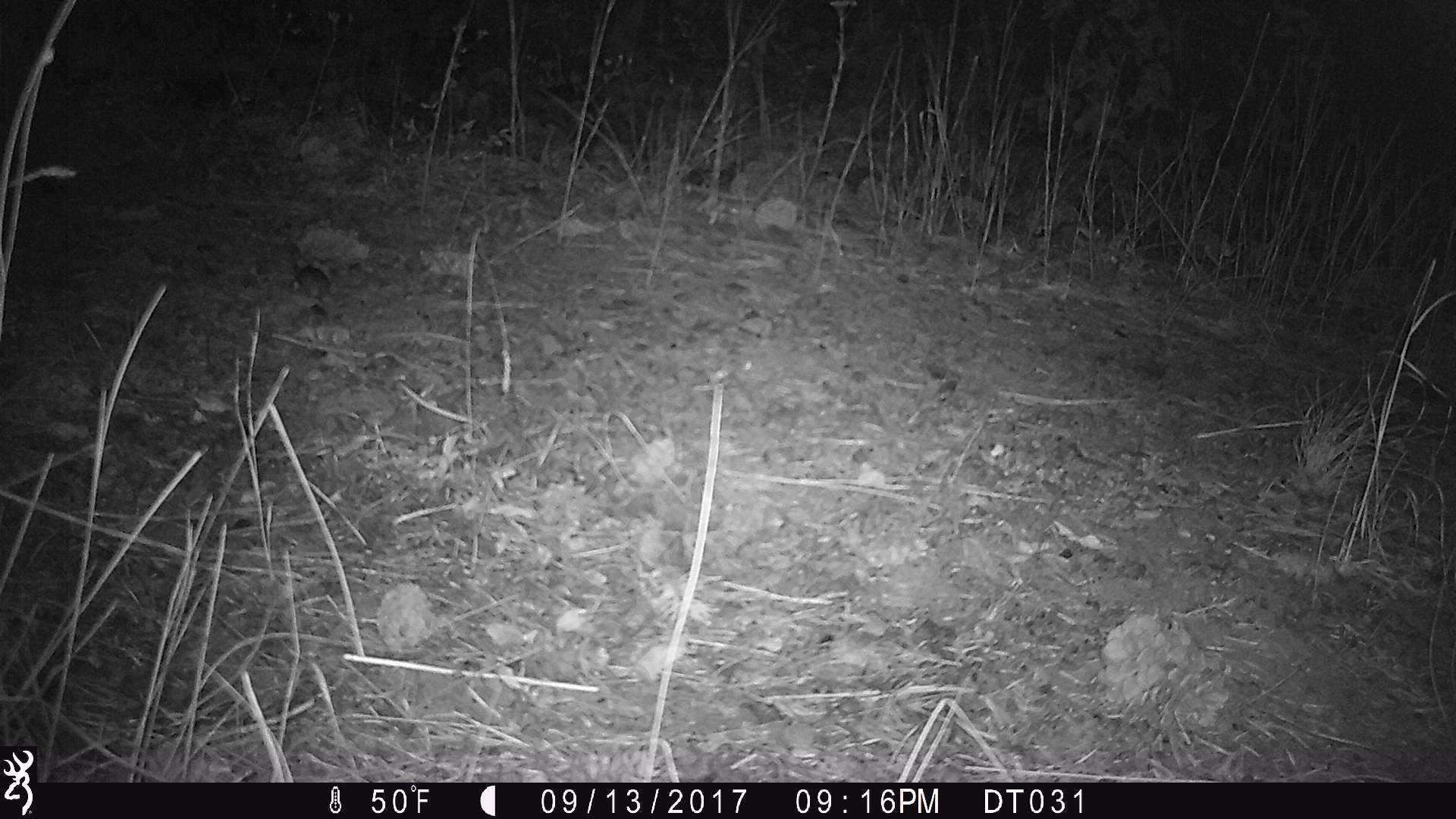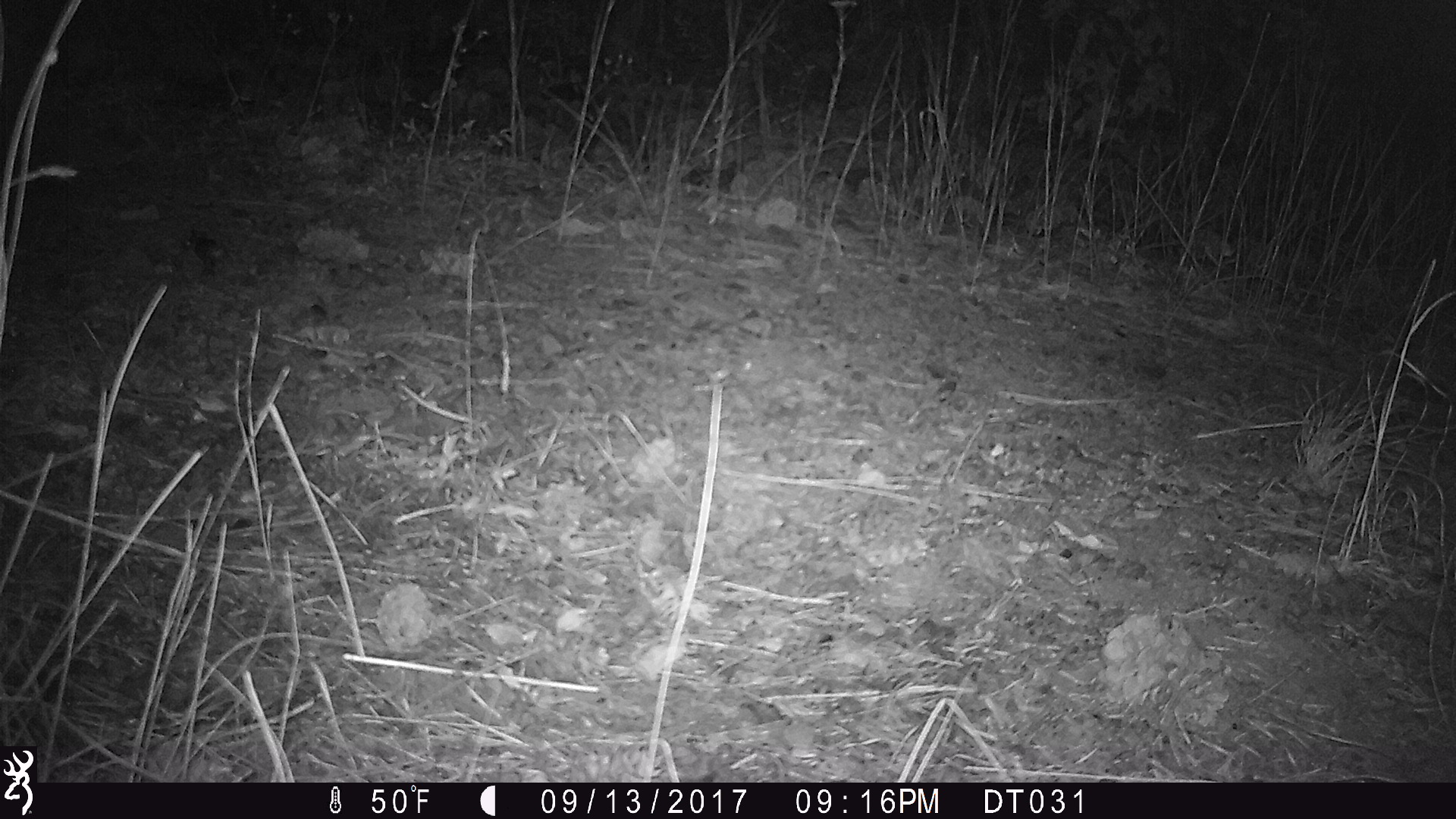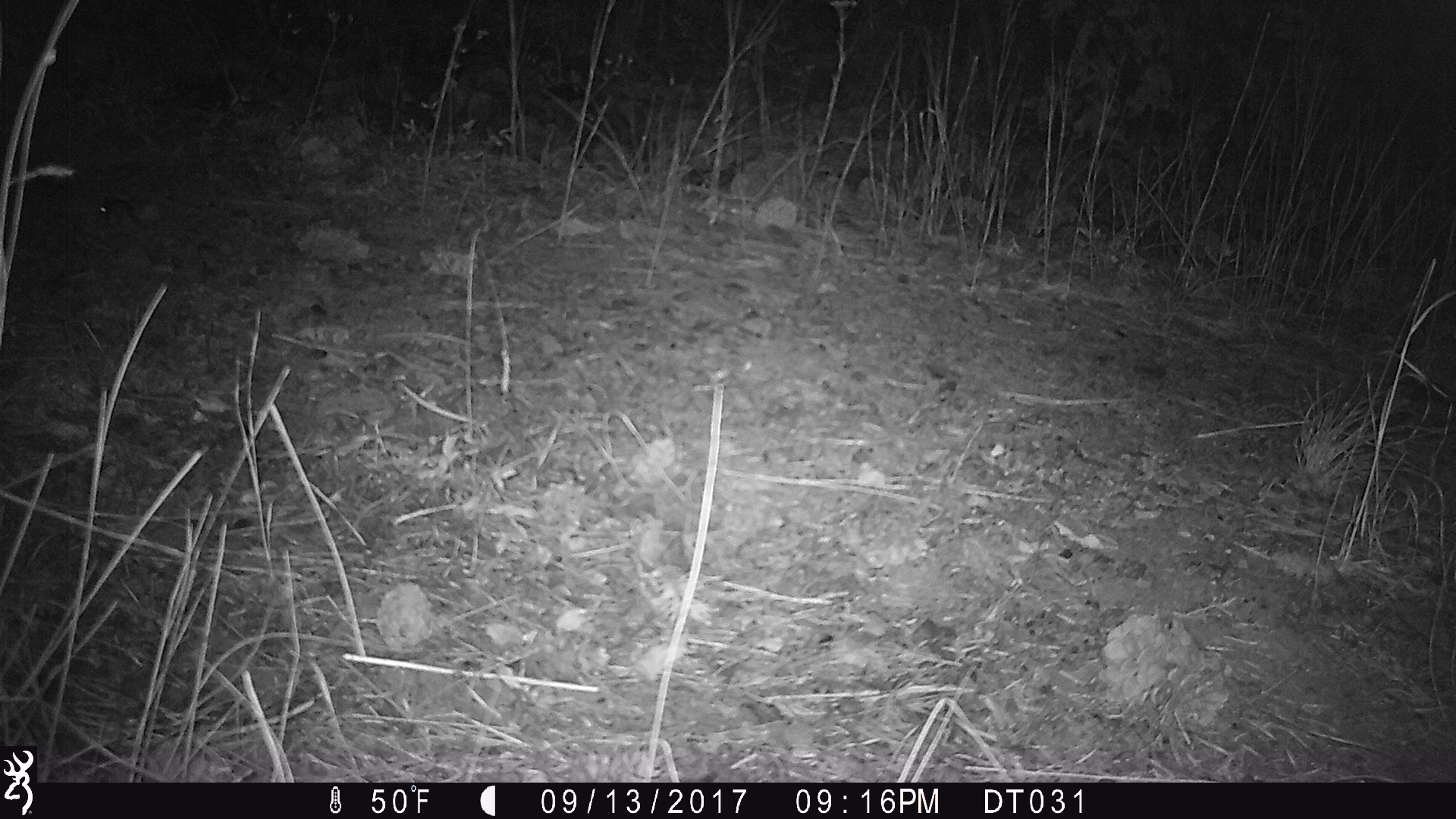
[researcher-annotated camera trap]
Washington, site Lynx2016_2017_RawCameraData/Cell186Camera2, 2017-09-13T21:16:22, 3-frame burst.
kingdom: Animalia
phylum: Chordata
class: Mammalia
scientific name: Mammalia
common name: small mammal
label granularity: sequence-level